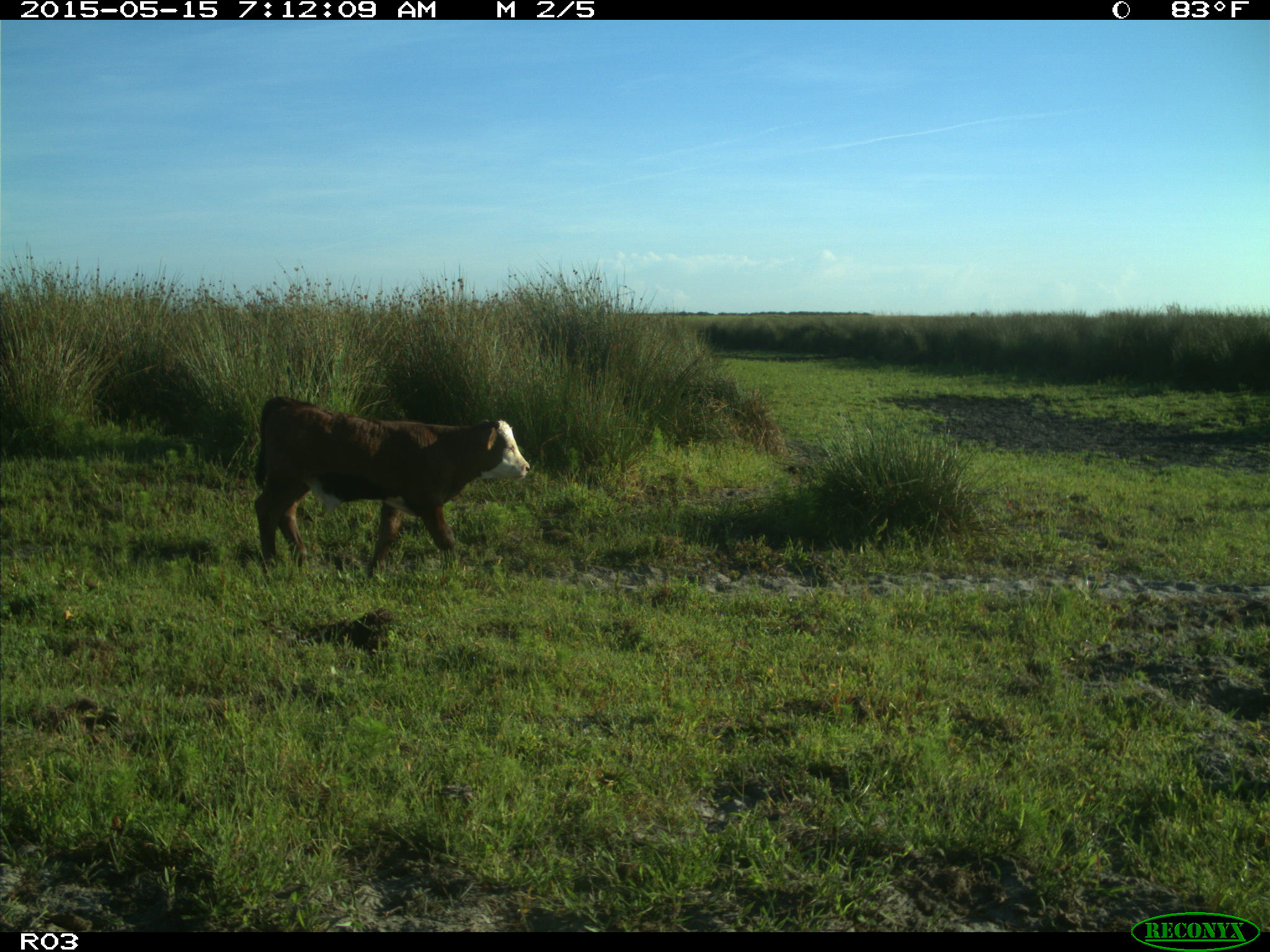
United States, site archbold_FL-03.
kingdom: Animalia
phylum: Chordata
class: Mammalia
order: Artiodactyla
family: Bovidae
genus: Bos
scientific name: Bos taurus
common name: domestic cow